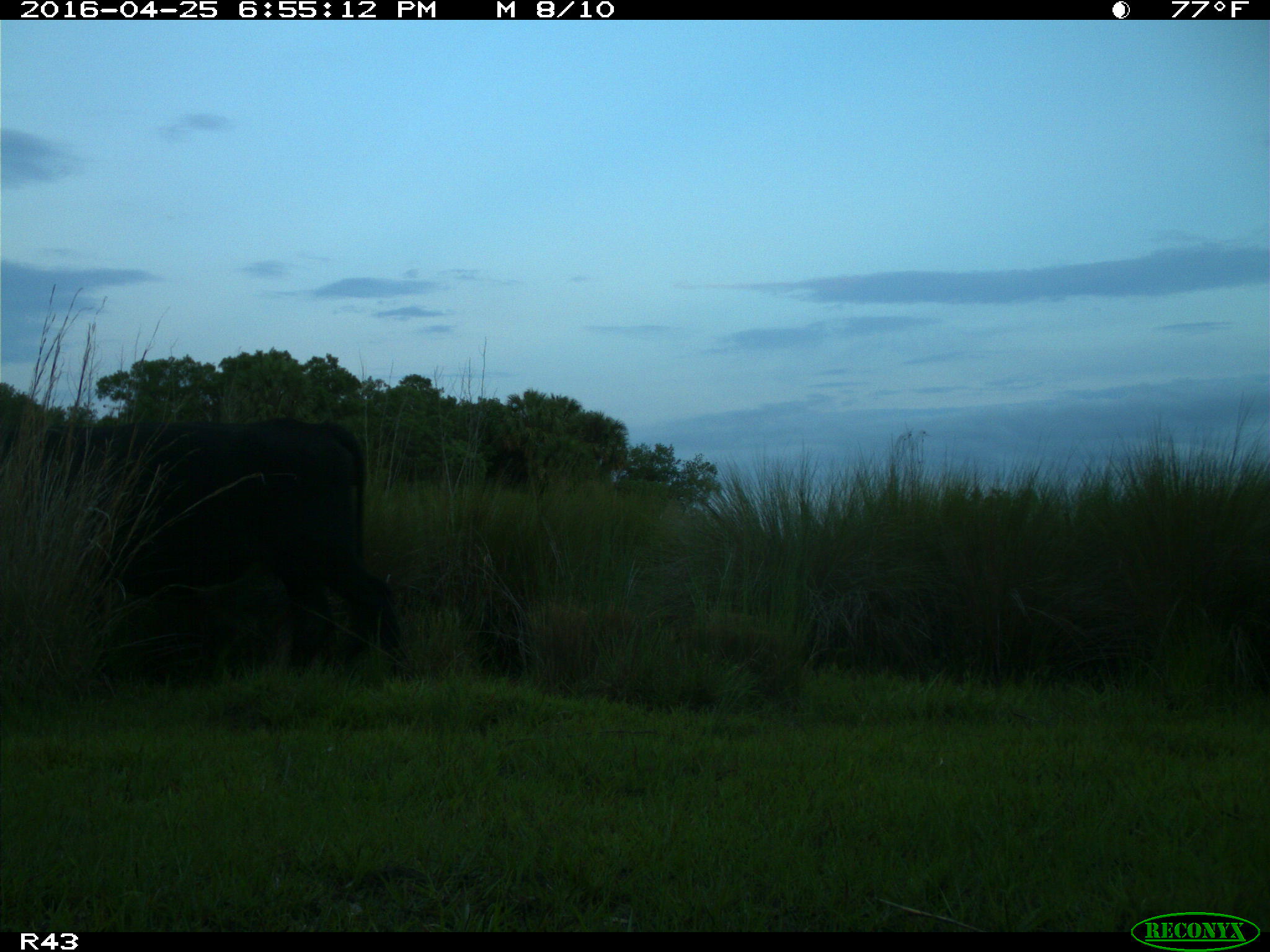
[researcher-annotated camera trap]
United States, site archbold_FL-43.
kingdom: Animalia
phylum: Chordata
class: Mammalia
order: Artiodactyla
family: Bovidae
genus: Bos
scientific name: Bos taurus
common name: domestic cow